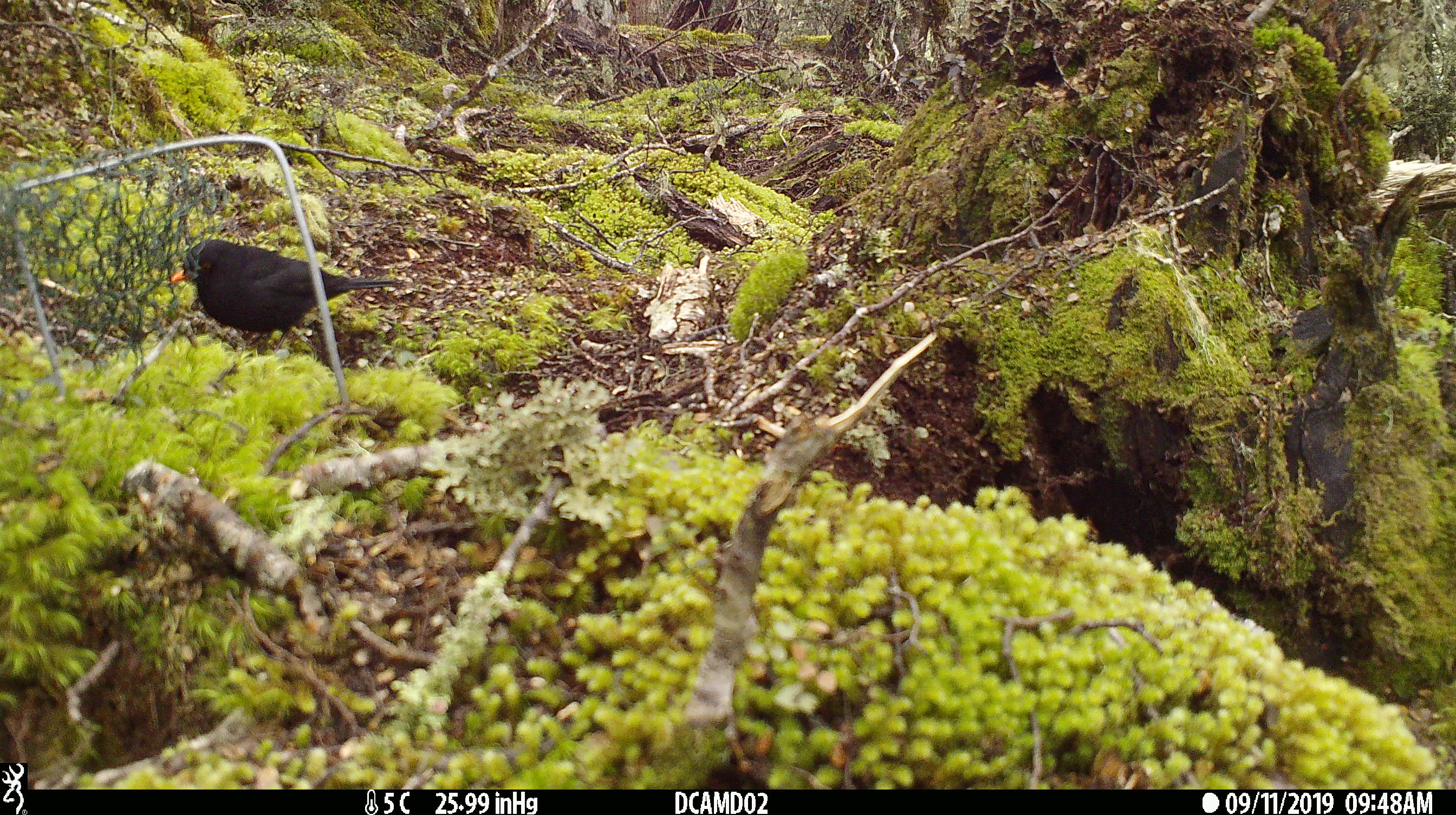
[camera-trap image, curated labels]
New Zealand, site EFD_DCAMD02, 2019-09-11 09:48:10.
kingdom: Animalia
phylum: Chordata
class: Aves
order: Passeriformes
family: Turdidae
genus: Turdus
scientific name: Turdus merula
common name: eurasian blackbird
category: blackbird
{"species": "blackbird (eurasian blackbird) (Turdus merula)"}